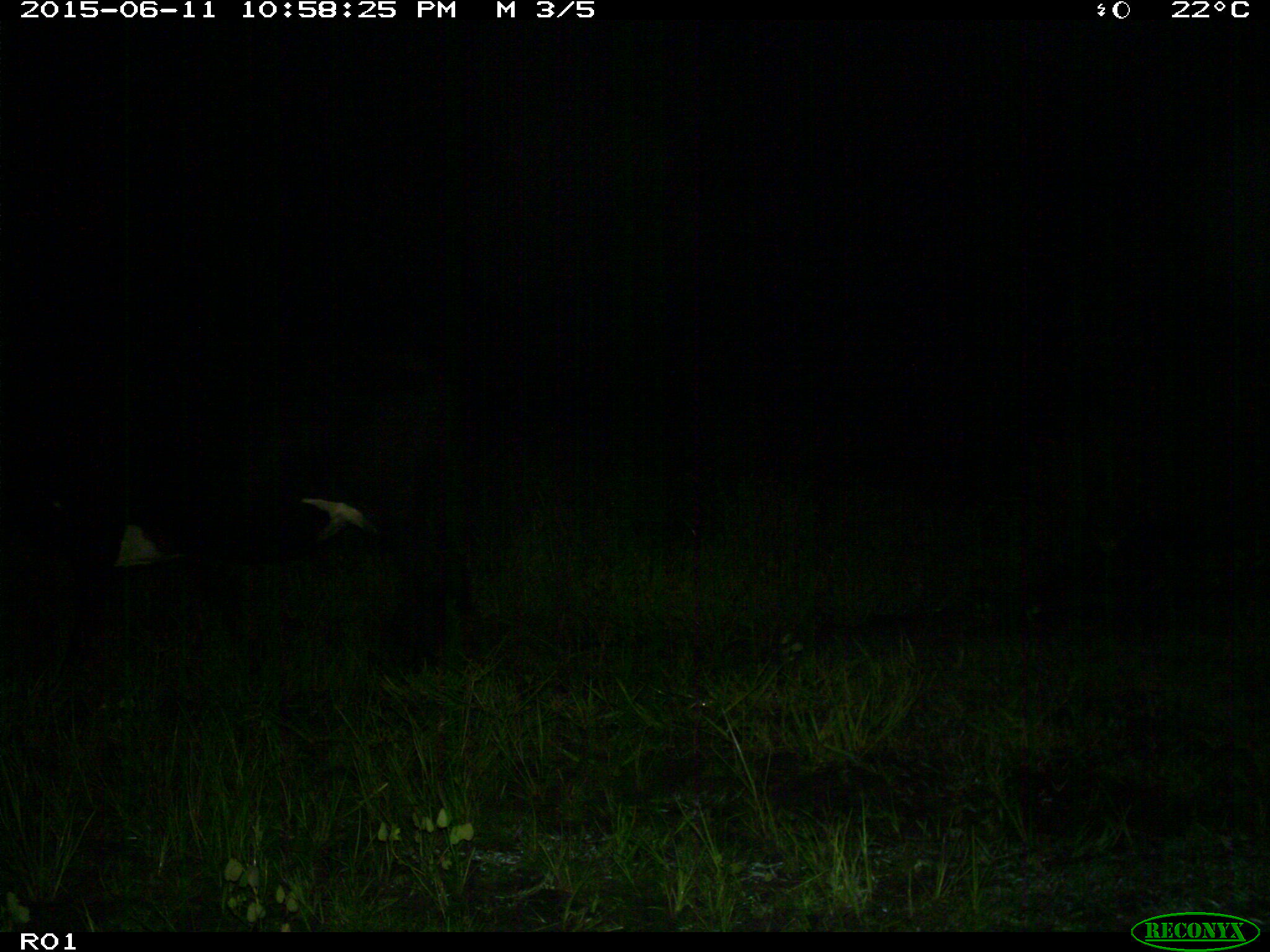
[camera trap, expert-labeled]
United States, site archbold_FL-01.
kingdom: Animalia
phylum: Chordata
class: Mammalia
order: Artiodactyla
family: Bovidae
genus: Bos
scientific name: Bos taurus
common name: domestic cow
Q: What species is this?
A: Bos taurus (domestic cow).